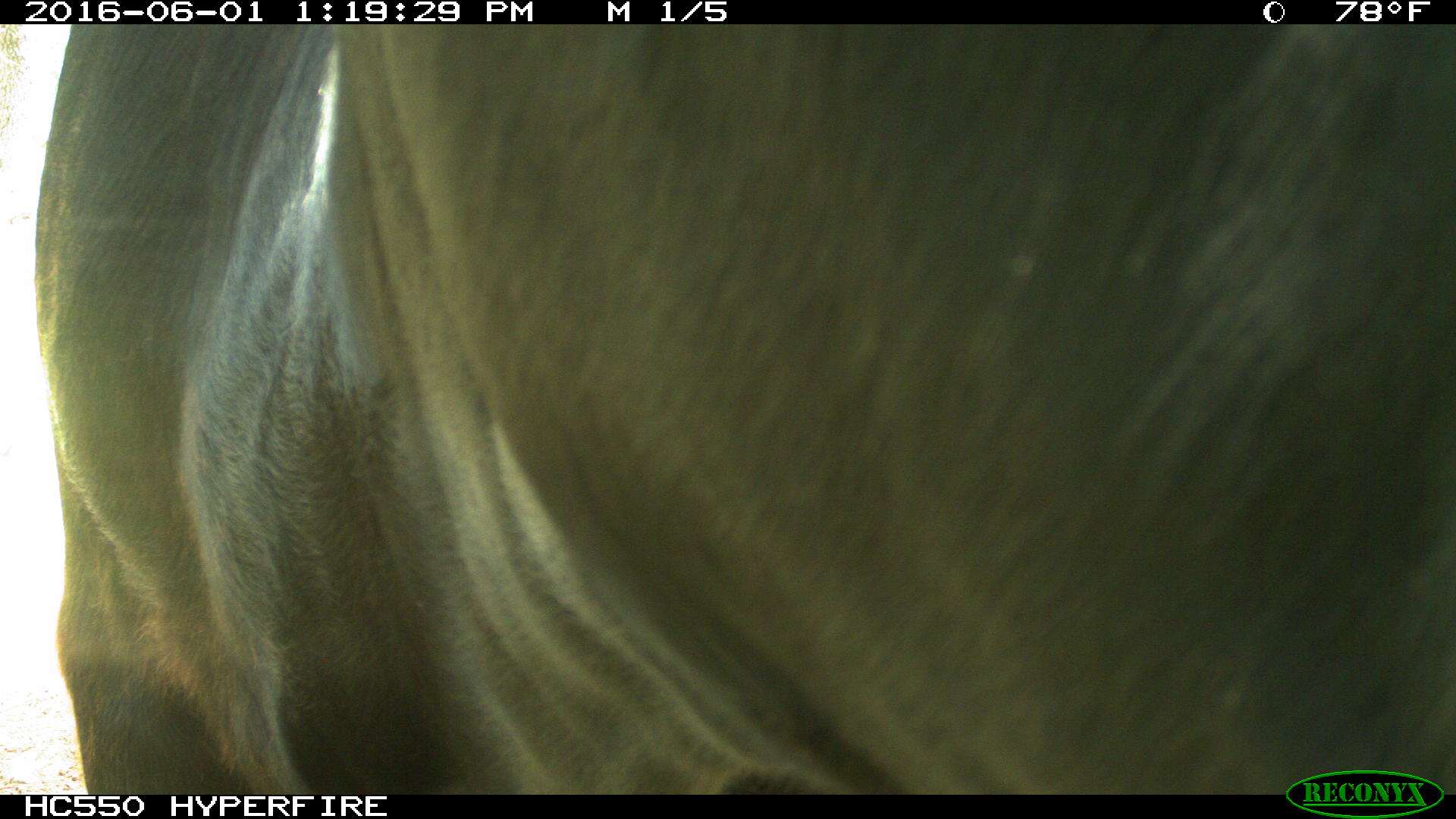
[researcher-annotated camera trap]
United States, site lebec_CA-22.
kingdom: Animalia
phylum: Chordata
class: Mammalia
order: Artiodactyla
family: Bovidae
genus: Bos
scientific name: Bos taurus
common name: domestic cow